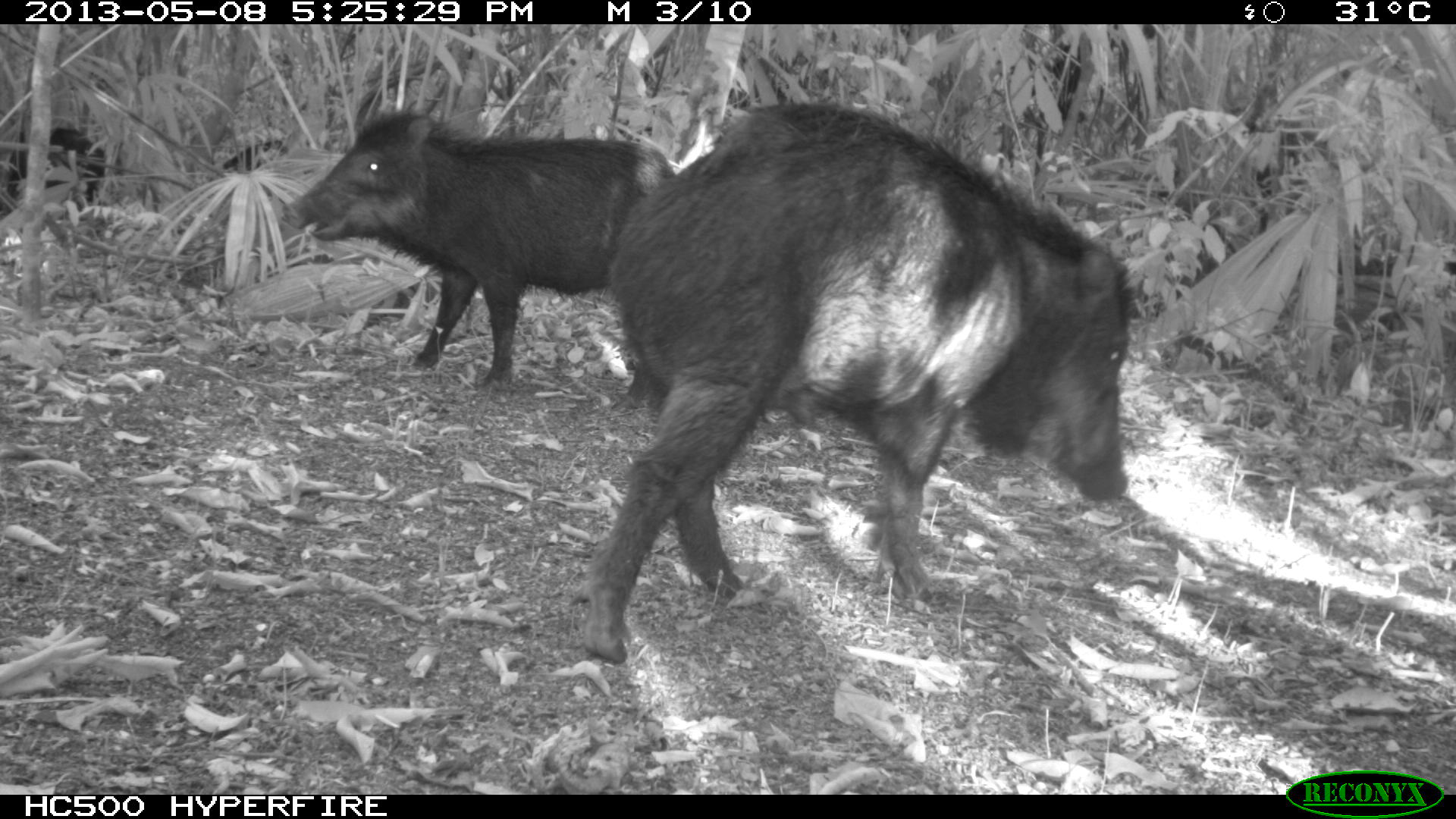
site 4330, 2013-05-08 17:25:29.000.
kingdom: Animalia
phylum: Chordata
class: Mammalia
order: Artiodactyla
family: Tayassuidae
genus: Tayassu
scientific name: Tayassu pecari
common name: white-lipped peccary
Tayassu pecari (white-lipped peccary), count 4.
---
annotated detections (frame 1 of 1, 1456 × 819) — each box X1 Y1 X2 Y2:
tayassu pecari: 569 99 1131 663; 281 106 675 413; 3 125 107 207